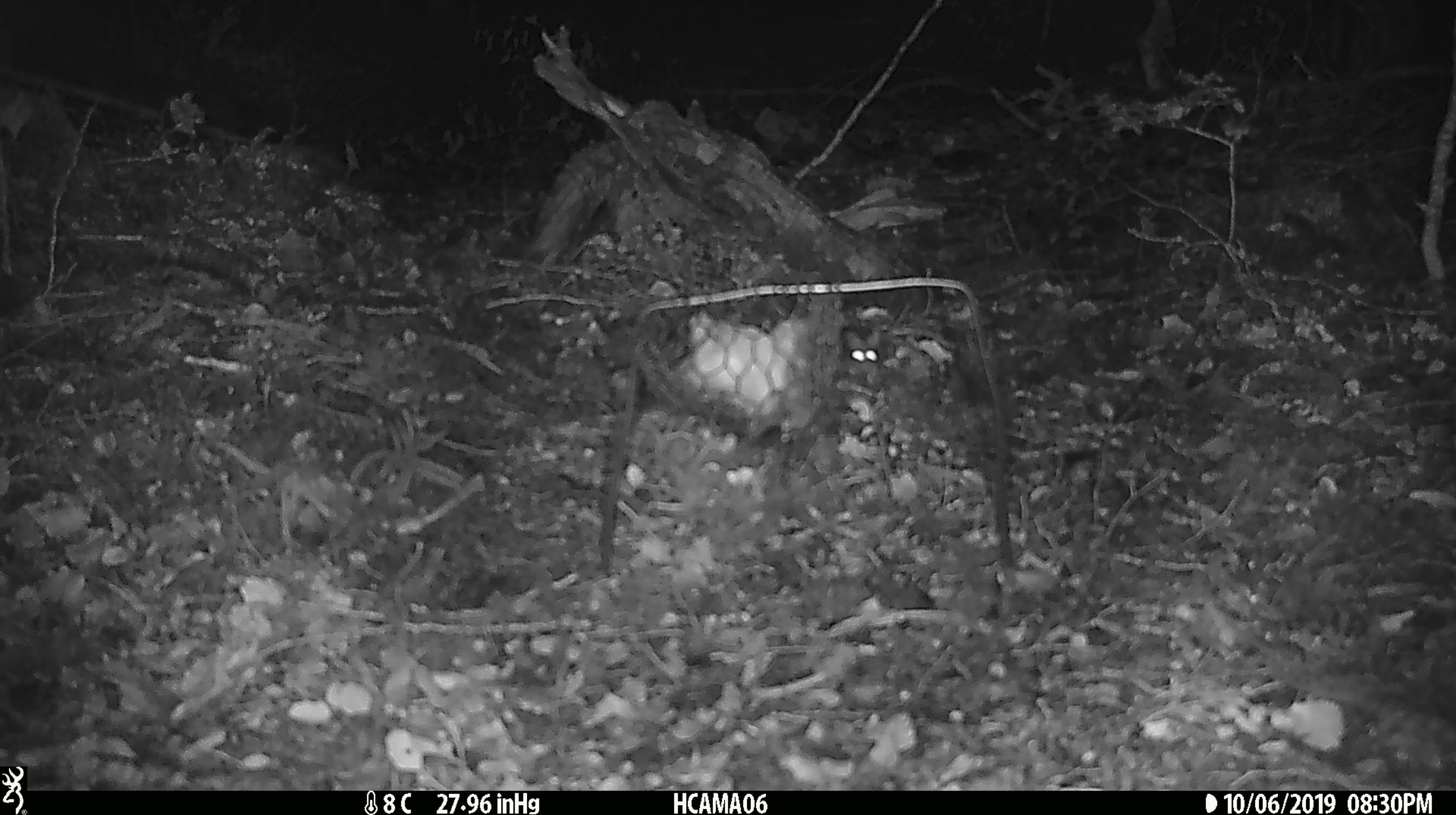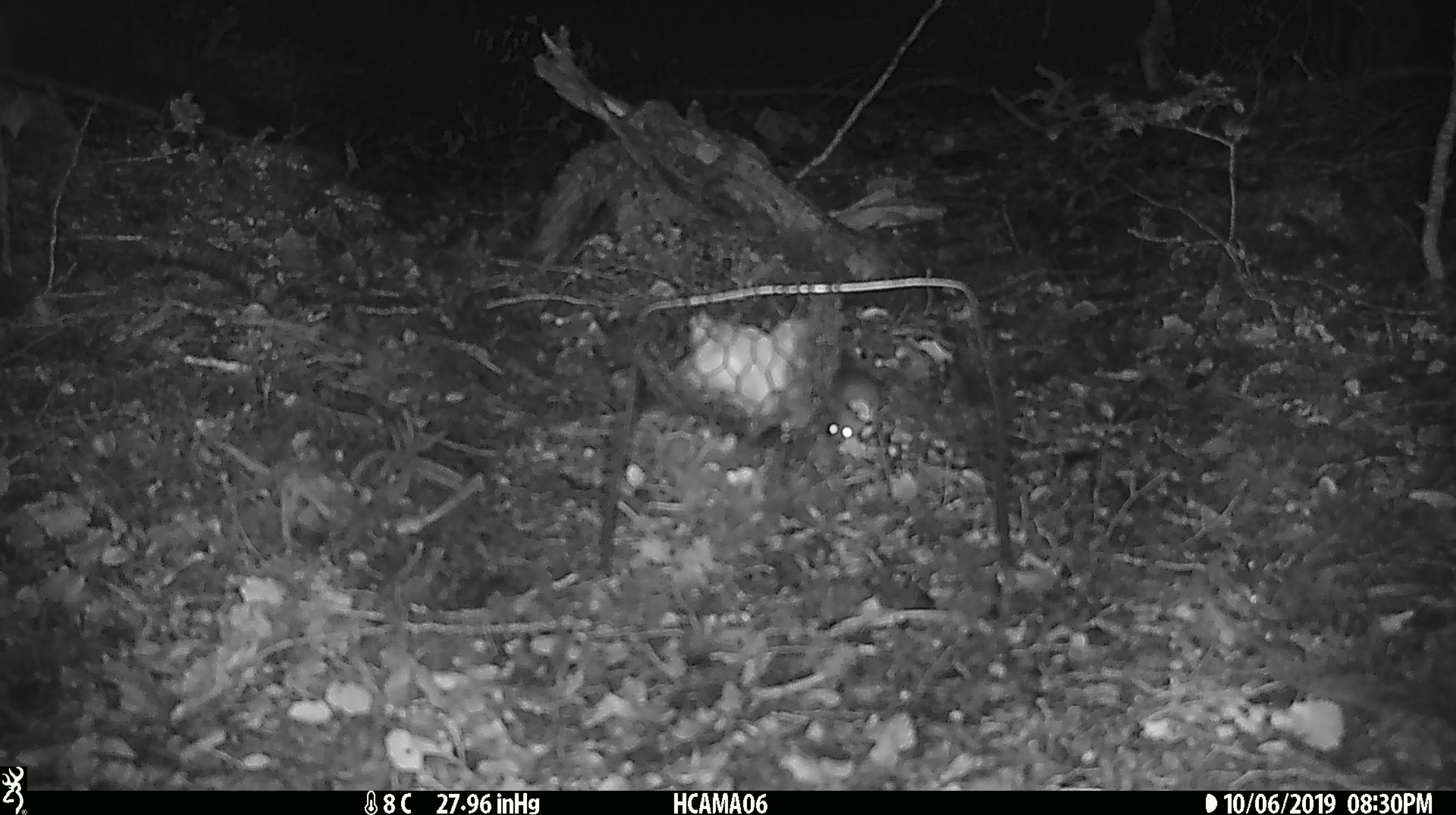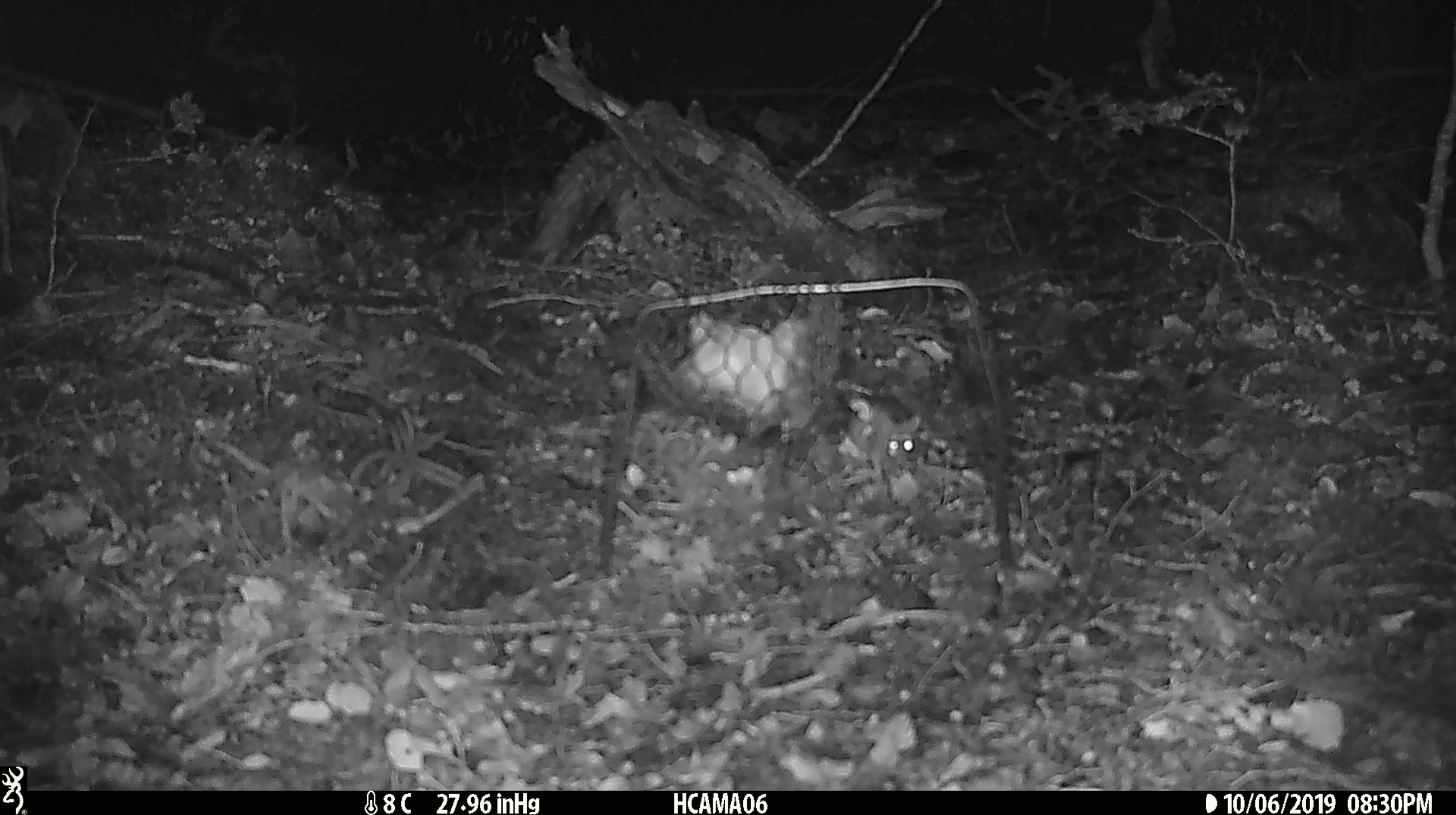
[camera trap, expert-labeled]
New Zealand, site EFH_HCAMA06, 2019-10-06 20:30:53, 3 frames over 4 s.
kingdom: Animalia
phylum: Chordata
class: Mammalia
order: Rodentia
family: Muridae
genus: Mus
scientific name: Mus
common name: mouse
Mouse (Mus).